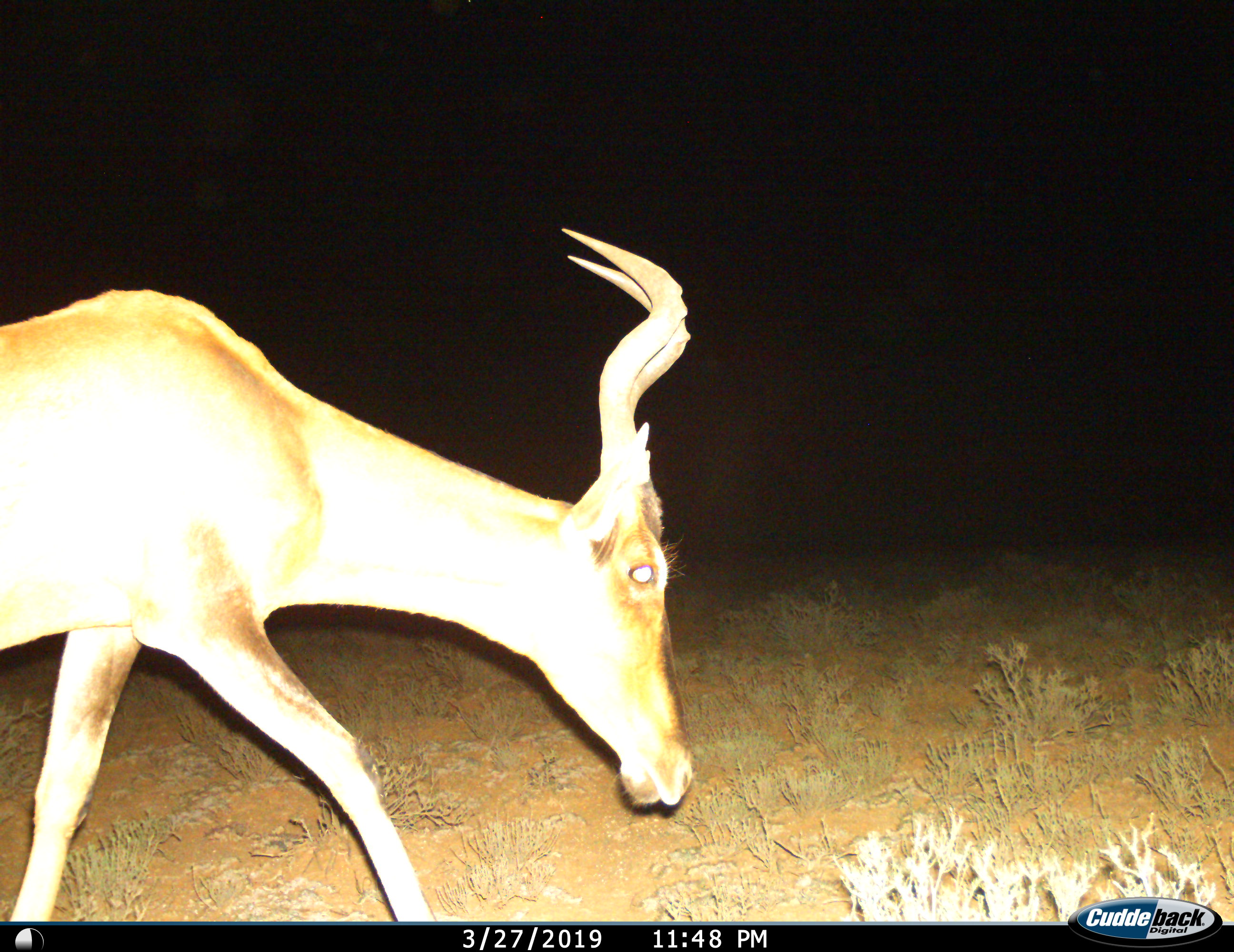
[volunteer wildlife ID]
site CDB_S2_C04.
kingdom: Animalia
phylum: Chordata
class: Mammalia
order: Artiodactyla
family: Bovidae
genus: Alcelaphus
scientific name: Alcelaphus buselaphus caama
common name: red hartebeest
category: hartebeestred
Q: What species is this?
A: Hartebeestred (red hartebeest) (Alcelaphus buselaphus caama).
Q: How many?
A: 1.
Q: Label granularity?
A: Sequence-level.